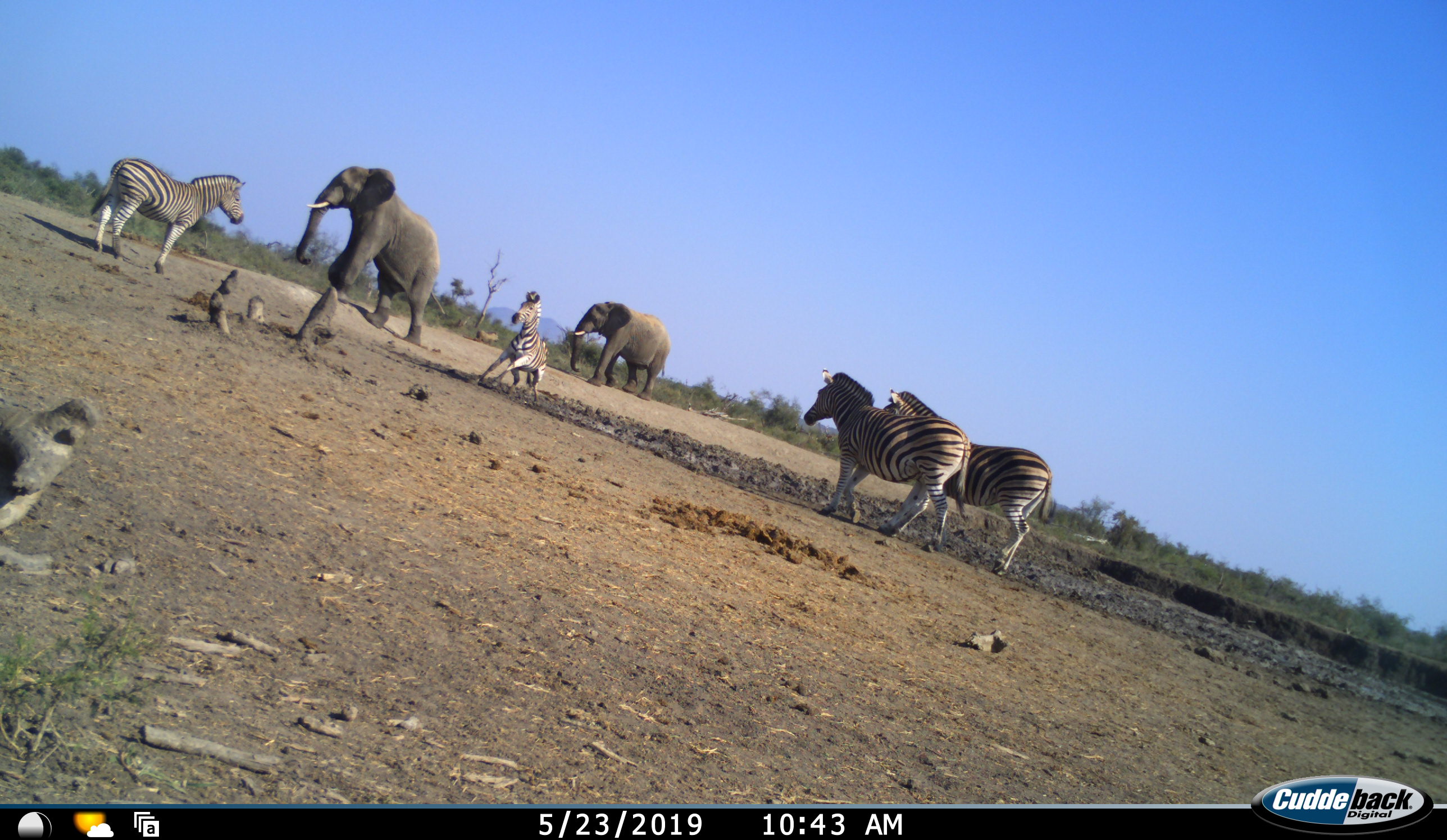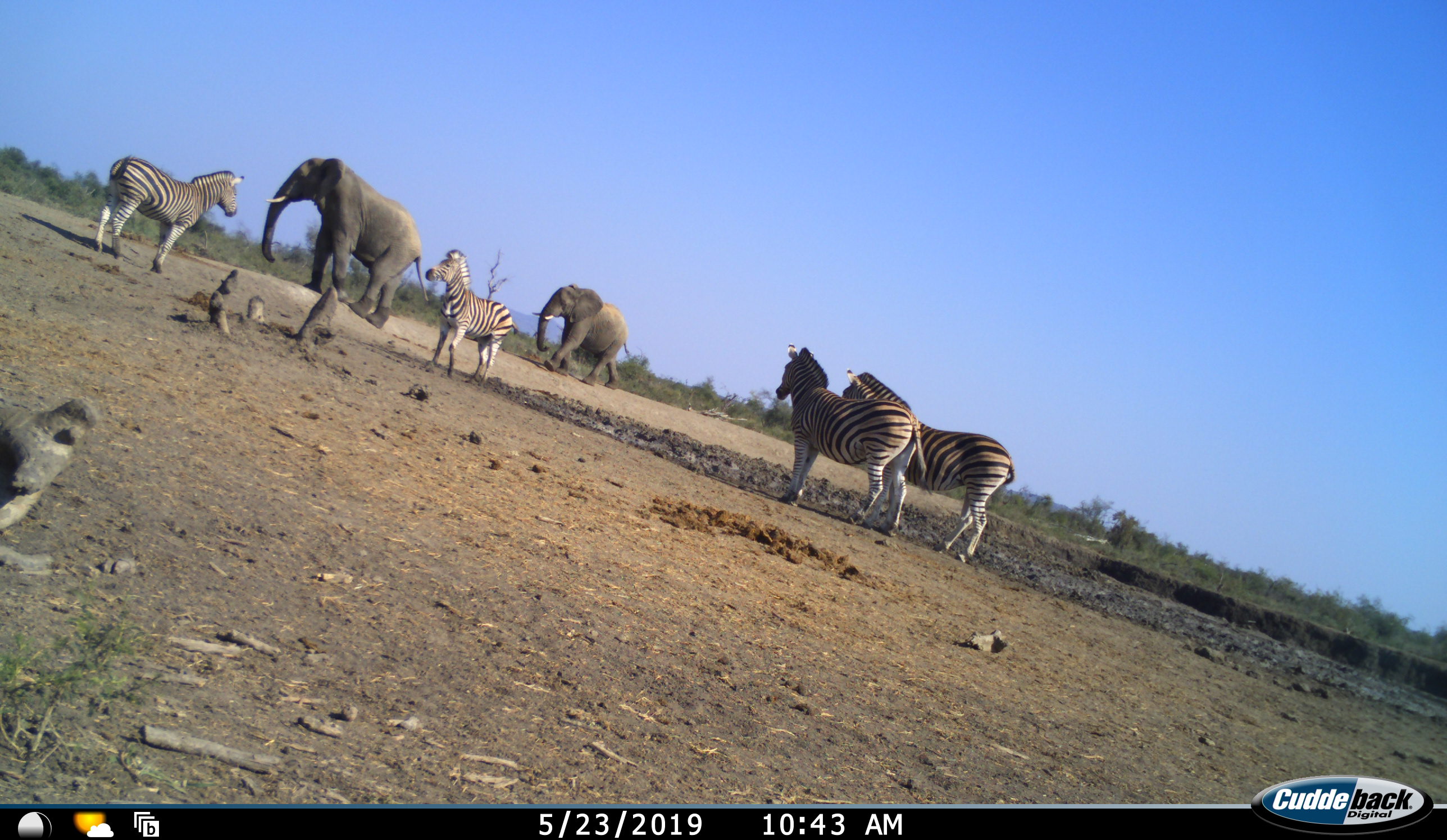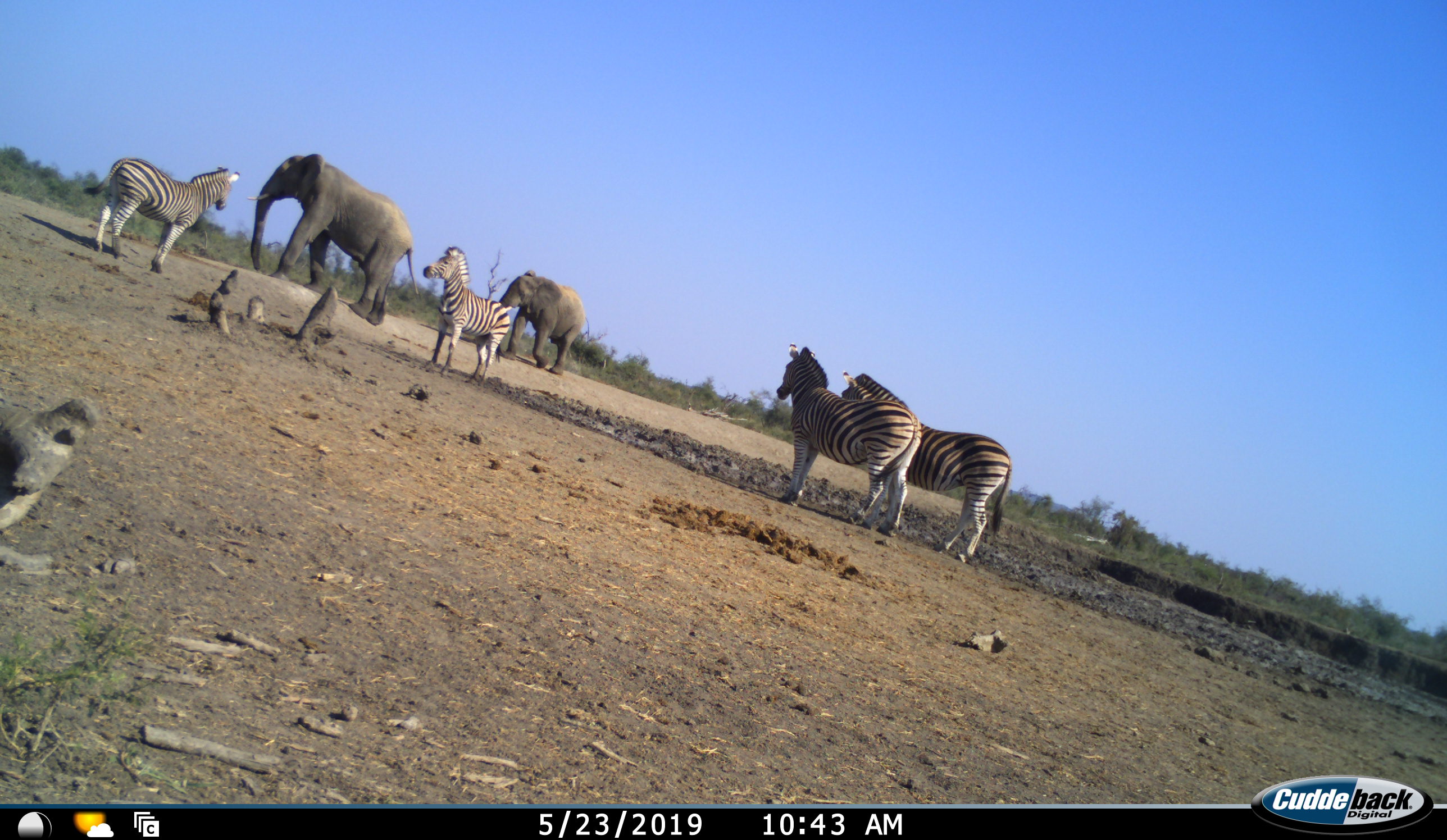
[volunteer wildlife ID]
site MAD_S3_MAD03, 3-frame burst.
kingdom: Animalia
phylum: Chordata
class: Mammalia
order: Proboscidea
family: Elephantidae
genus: Loxodonta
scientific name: Loxodonta africana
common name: african bush elephant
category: elephant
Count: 2.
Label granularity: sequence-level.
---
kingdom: Animalia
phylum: Chordata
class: Mammalia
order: Perissodactyla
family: Equidae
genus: Equus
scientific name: Equus quagga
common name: plains zebra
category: zebraplains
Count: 4.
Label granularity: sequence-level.